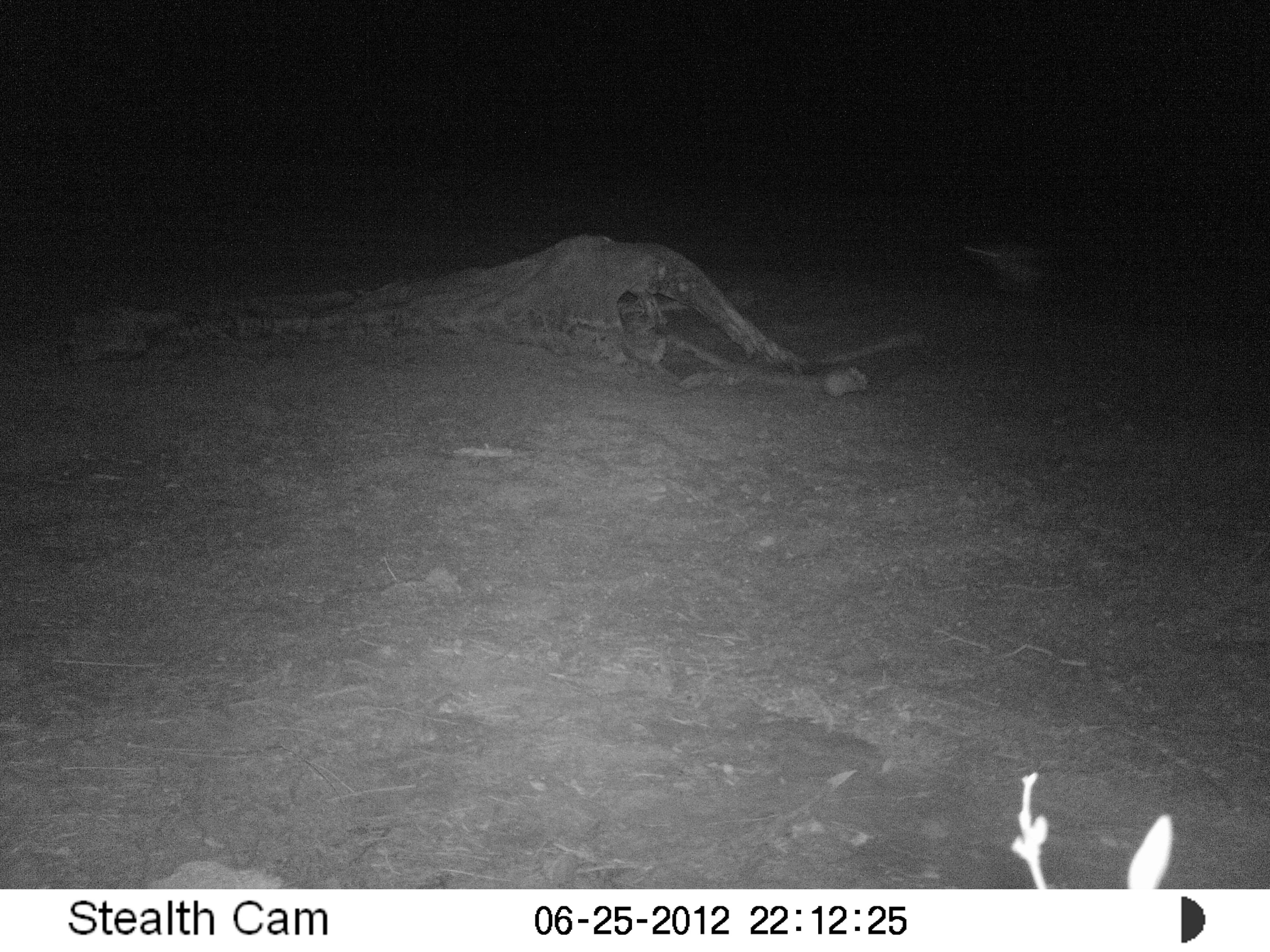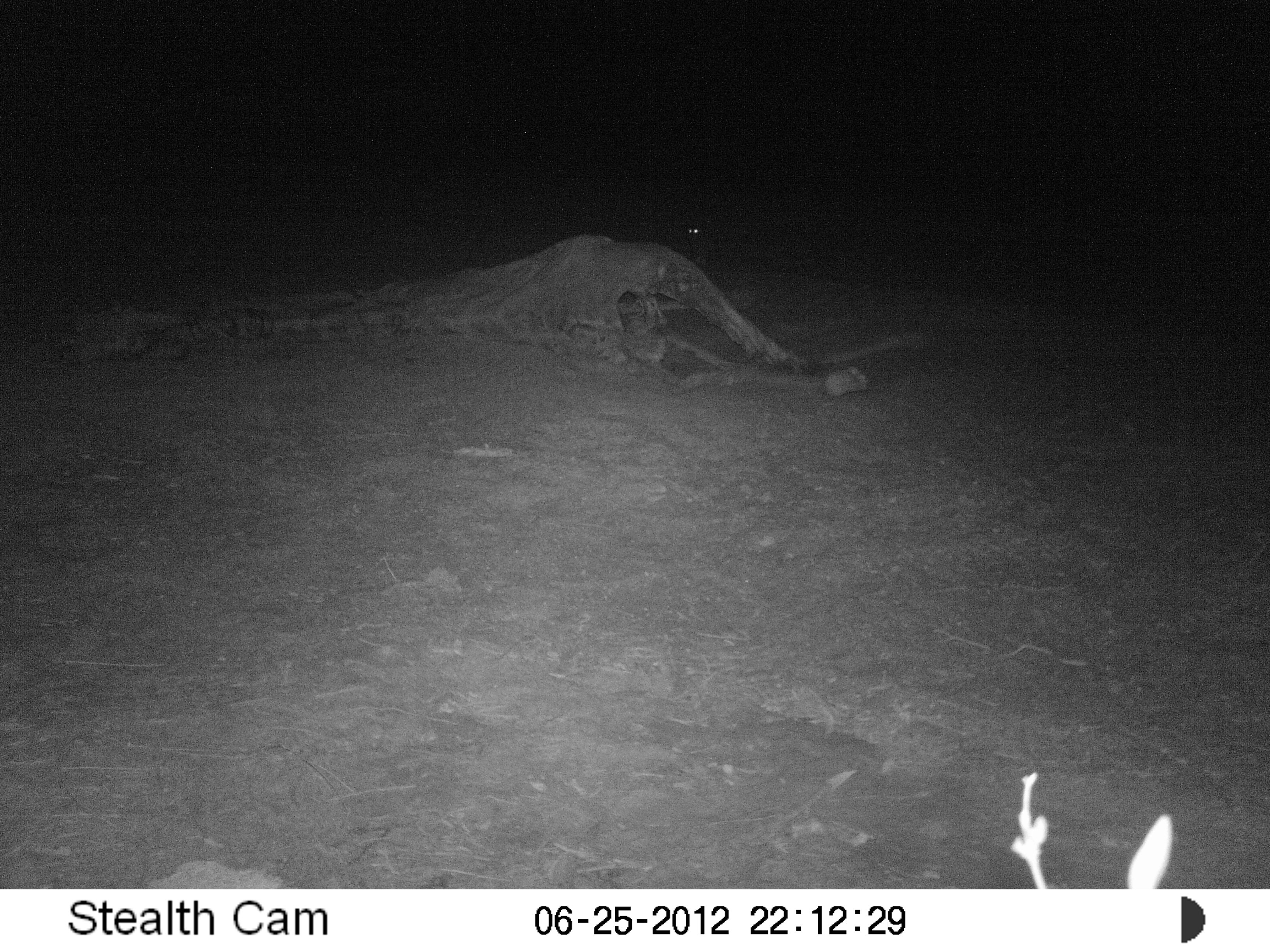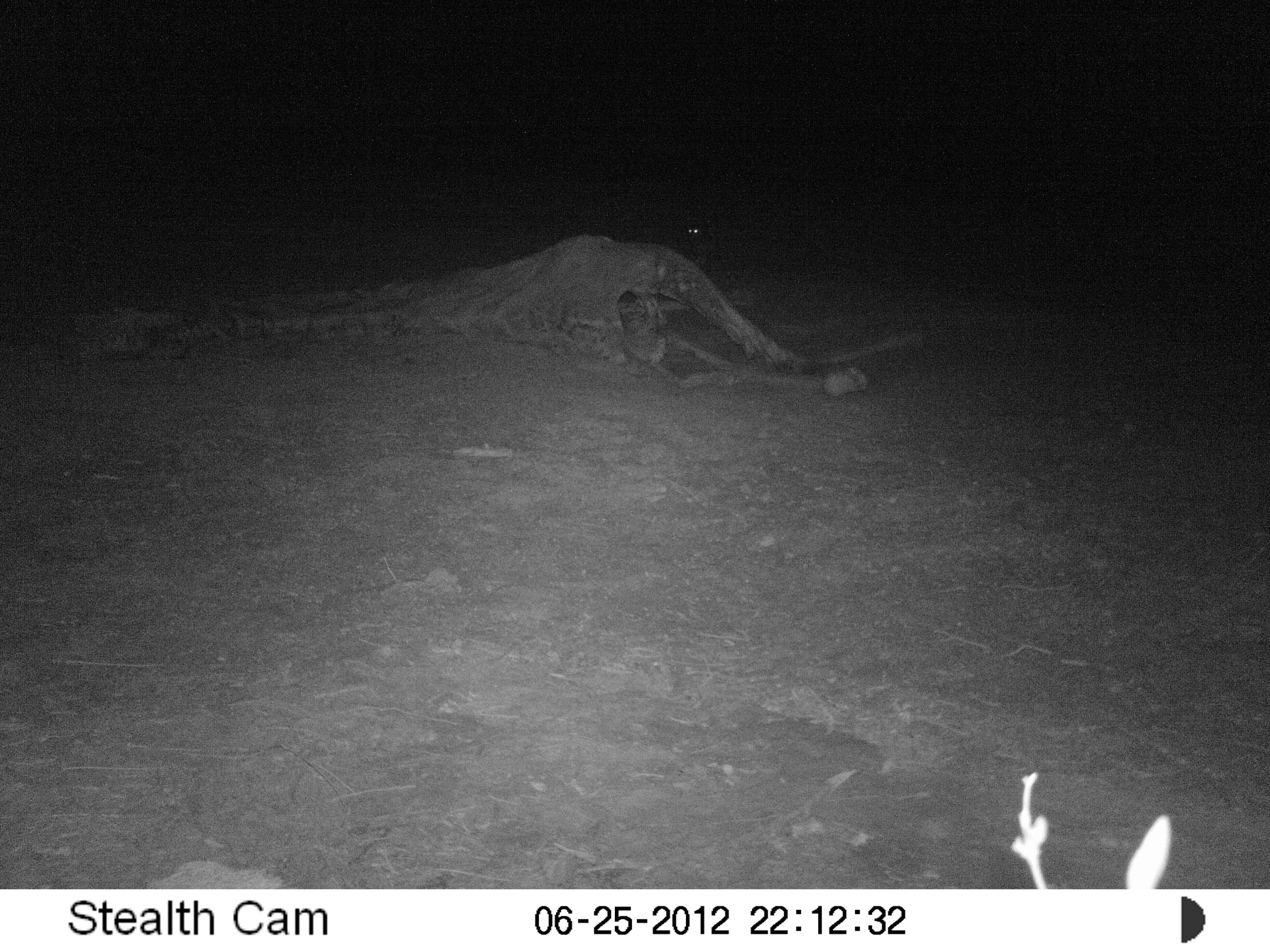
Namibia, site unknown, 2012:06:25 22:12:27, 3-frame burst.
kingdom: Animalia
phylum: Chordata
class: Aves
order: Strigiformes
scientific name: Strigiformes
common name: owl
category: cn-owls